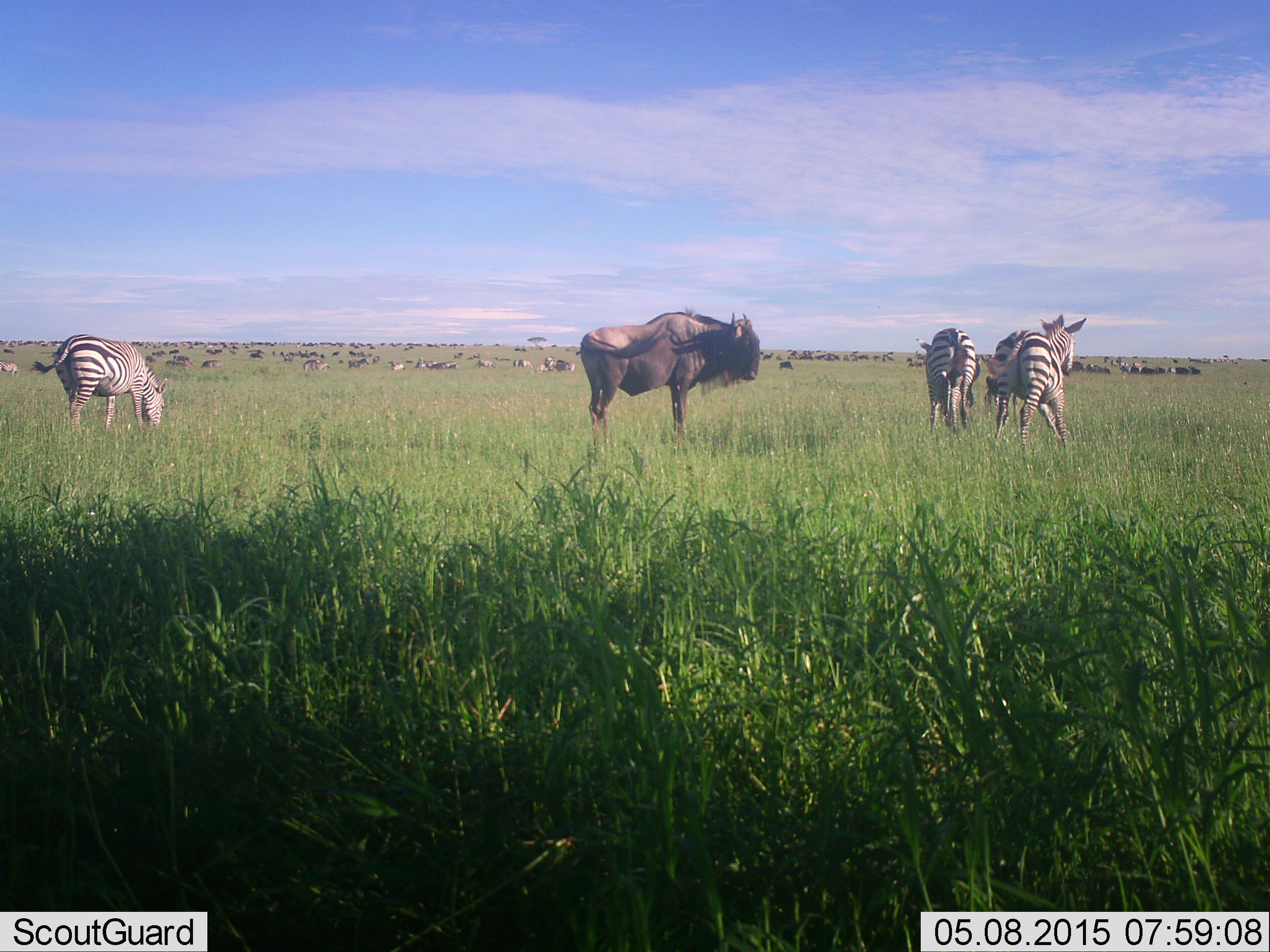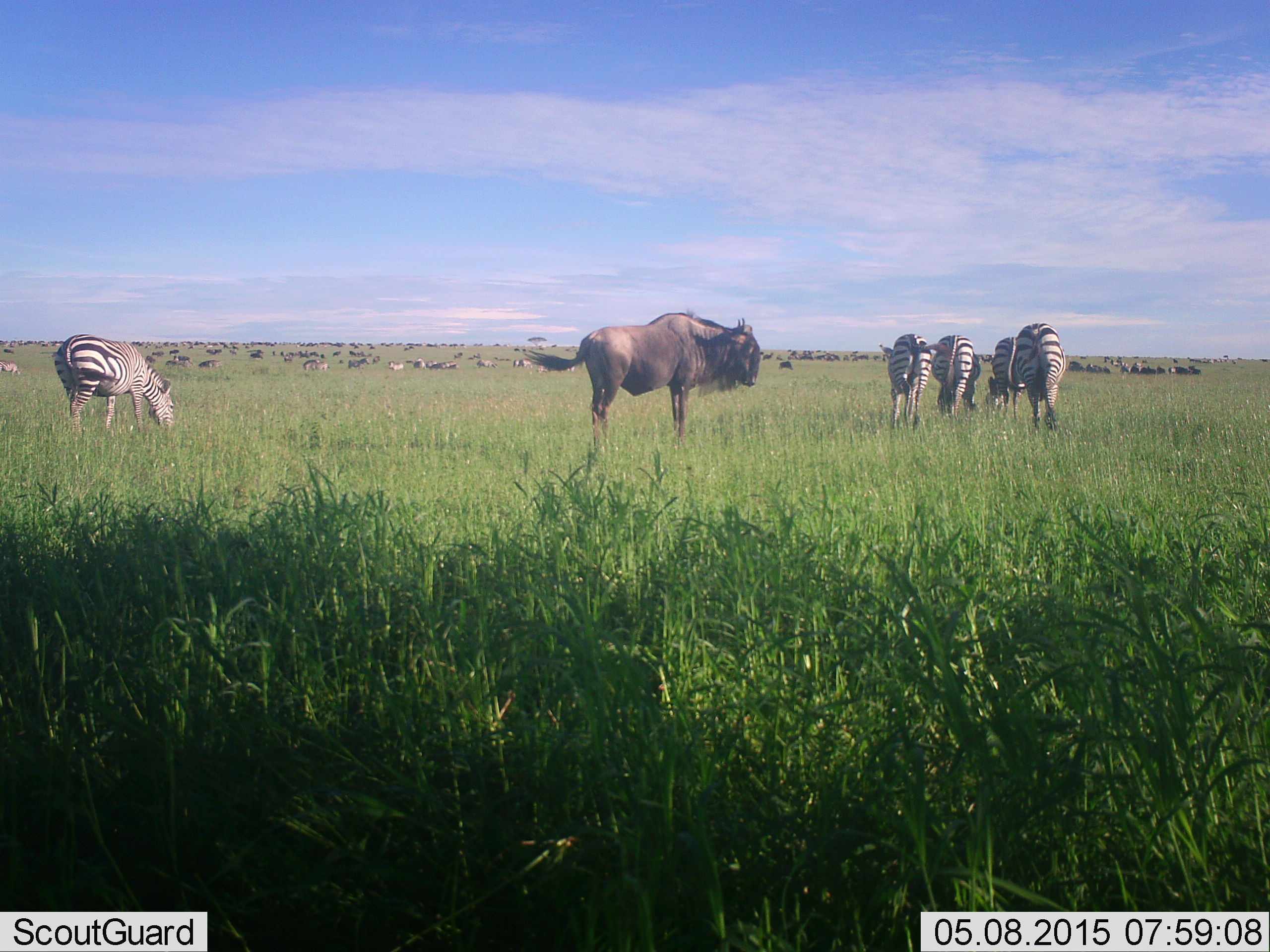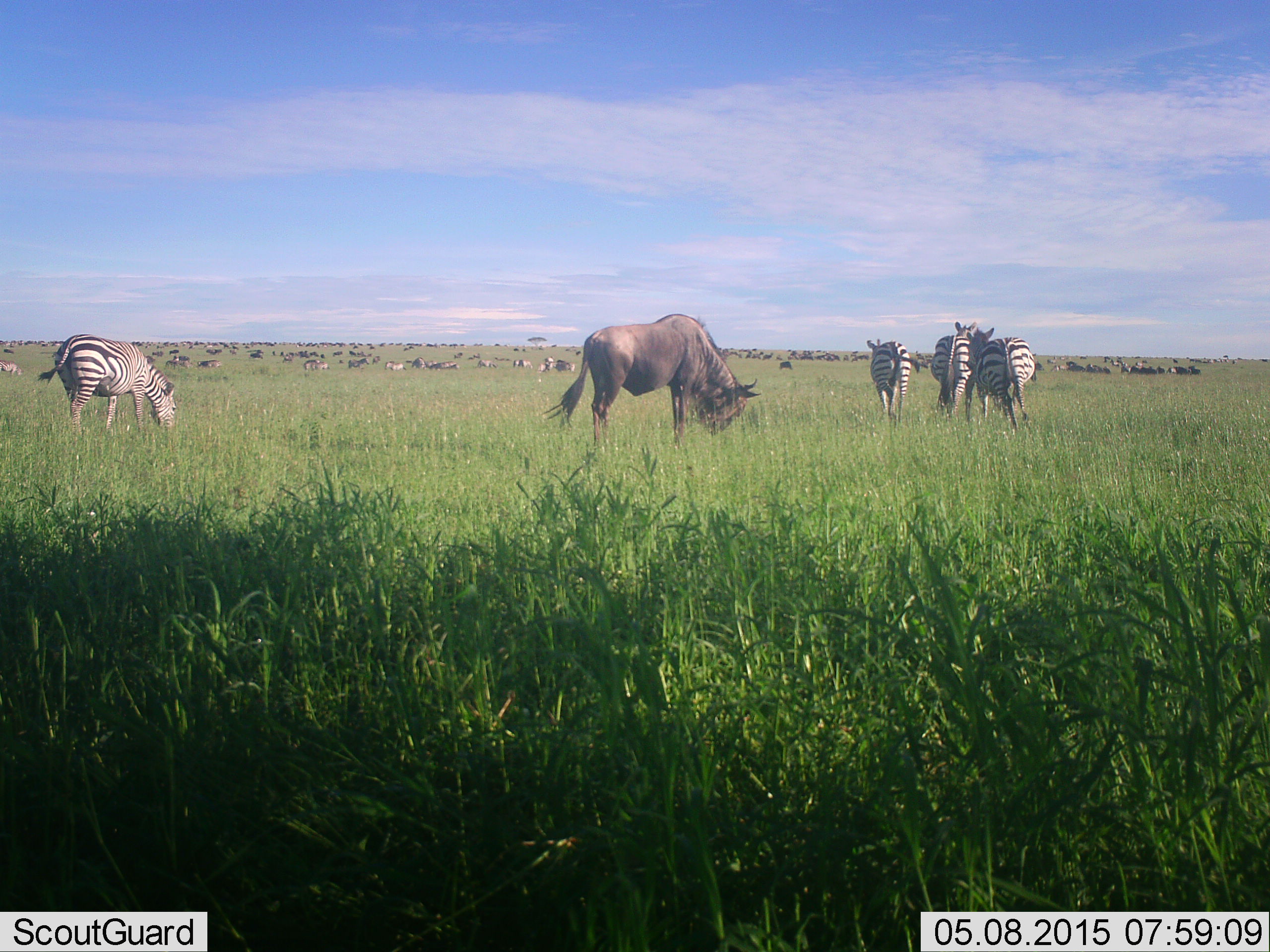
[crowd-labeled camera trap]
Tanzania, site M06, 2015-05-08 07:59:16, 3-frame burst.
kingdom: Animalia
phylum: Chordata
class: Mammalia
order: Artiodactyla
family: Bovidae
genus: Connochaetes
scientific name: Connochaetes taurinus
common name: blue wildebeest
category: wildebeest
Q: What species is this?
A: Wildebeest (blue wildebeest) (Connochaetes taurinus).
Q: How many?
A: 51+.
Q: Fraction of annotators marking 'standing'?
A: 90%.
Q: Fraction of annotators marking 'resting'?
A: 10%.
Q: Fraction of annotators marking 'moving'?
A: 40%.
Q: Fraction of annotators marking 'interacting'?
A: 0%.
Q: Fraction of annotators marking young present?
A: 0%.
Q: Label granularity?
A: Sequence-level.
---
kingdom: Animalia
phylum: Chordata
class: Mammalia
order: Perissodactyla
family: Equidae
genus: Equus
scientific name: Equus quagga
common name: plains zebra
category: zebra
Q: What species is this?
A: Zebra (plains zebra) (Equus quagga).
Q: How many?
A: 10.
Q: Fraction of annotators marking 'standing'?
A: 70%.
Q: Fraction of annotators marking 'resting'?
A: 0%.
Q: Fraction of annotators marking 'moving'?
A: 50%.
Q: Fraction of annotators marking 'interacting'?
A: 0%.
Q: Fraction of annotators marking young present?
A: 0%.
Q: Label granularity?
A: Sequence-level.